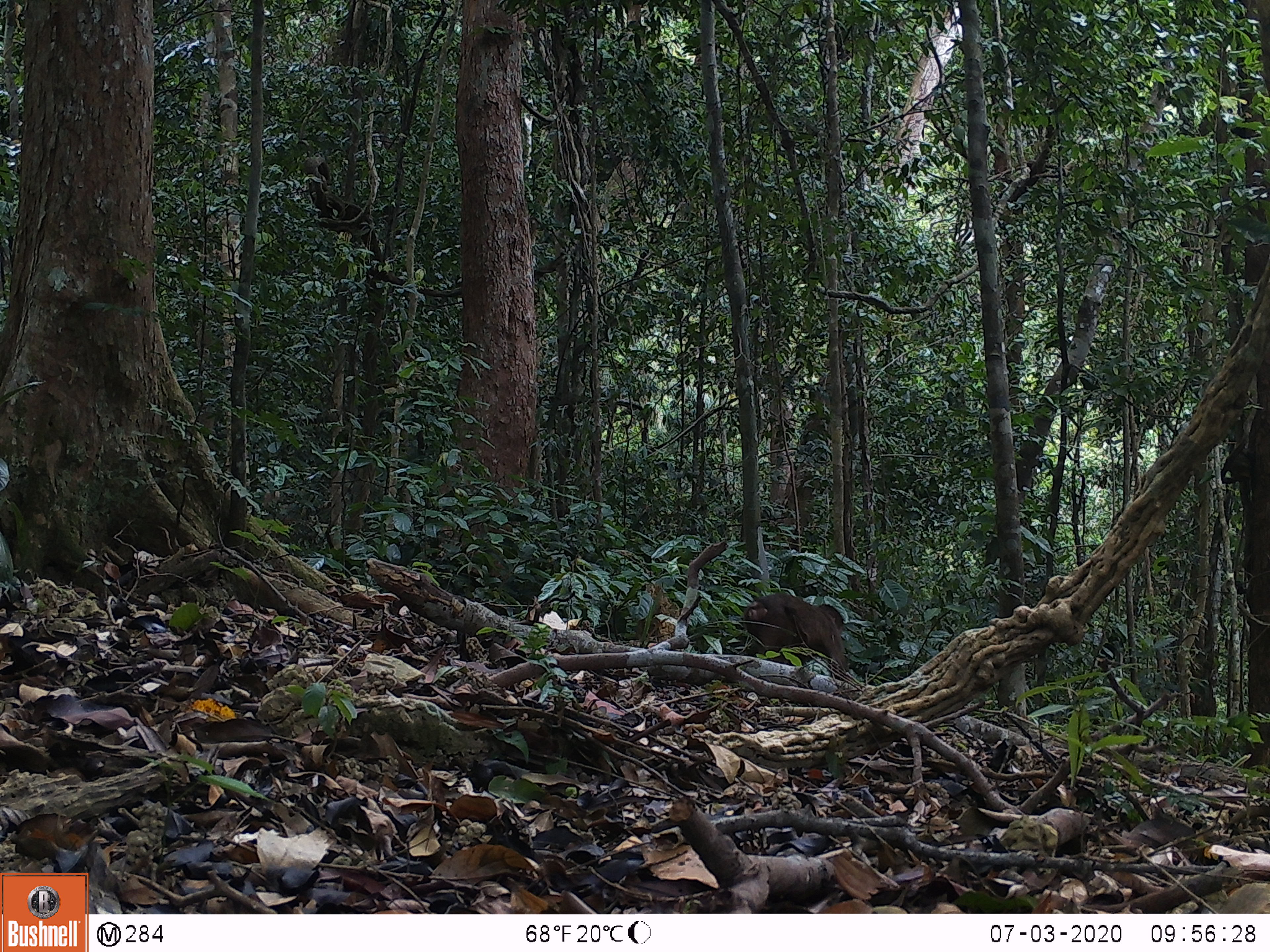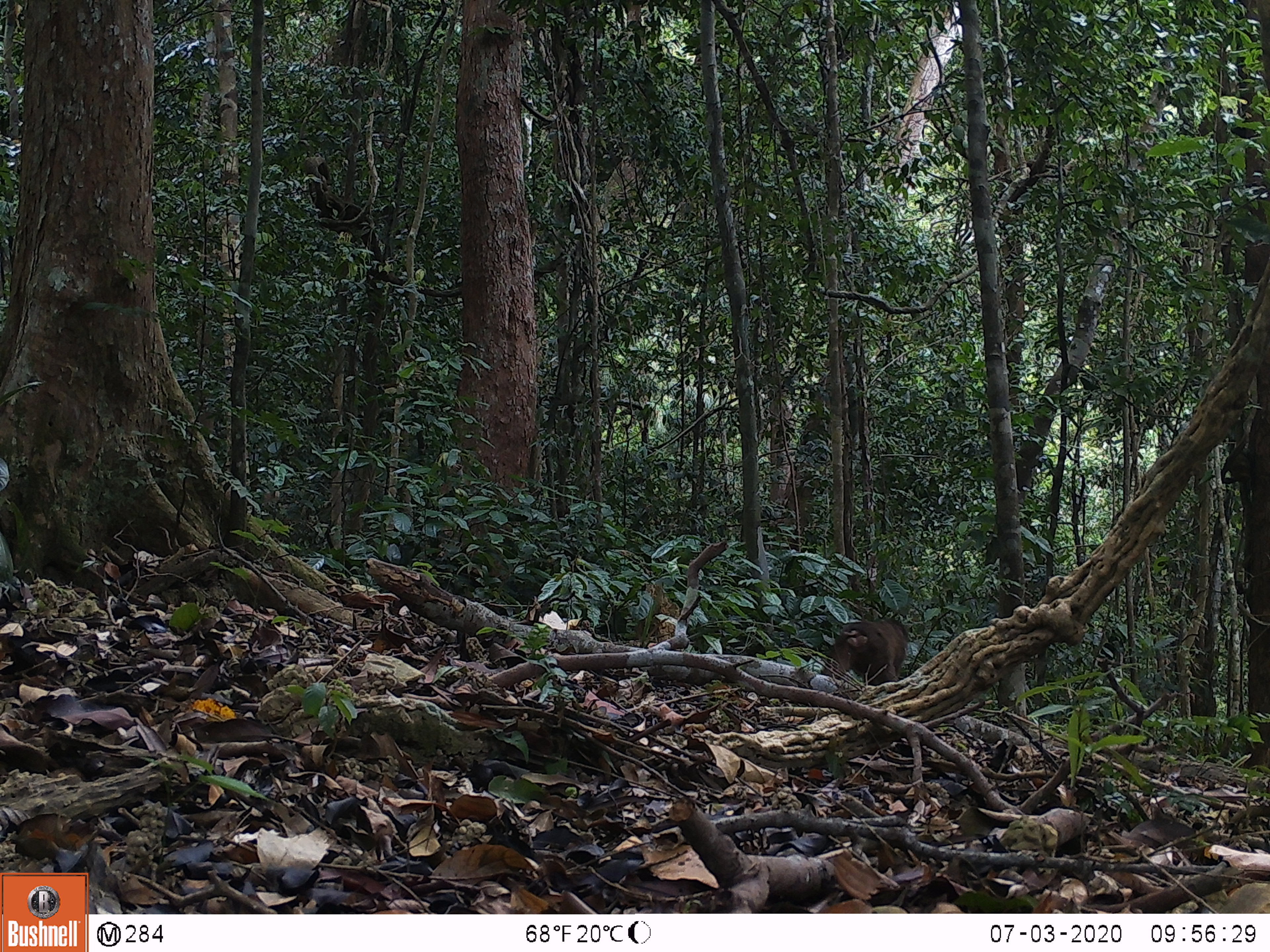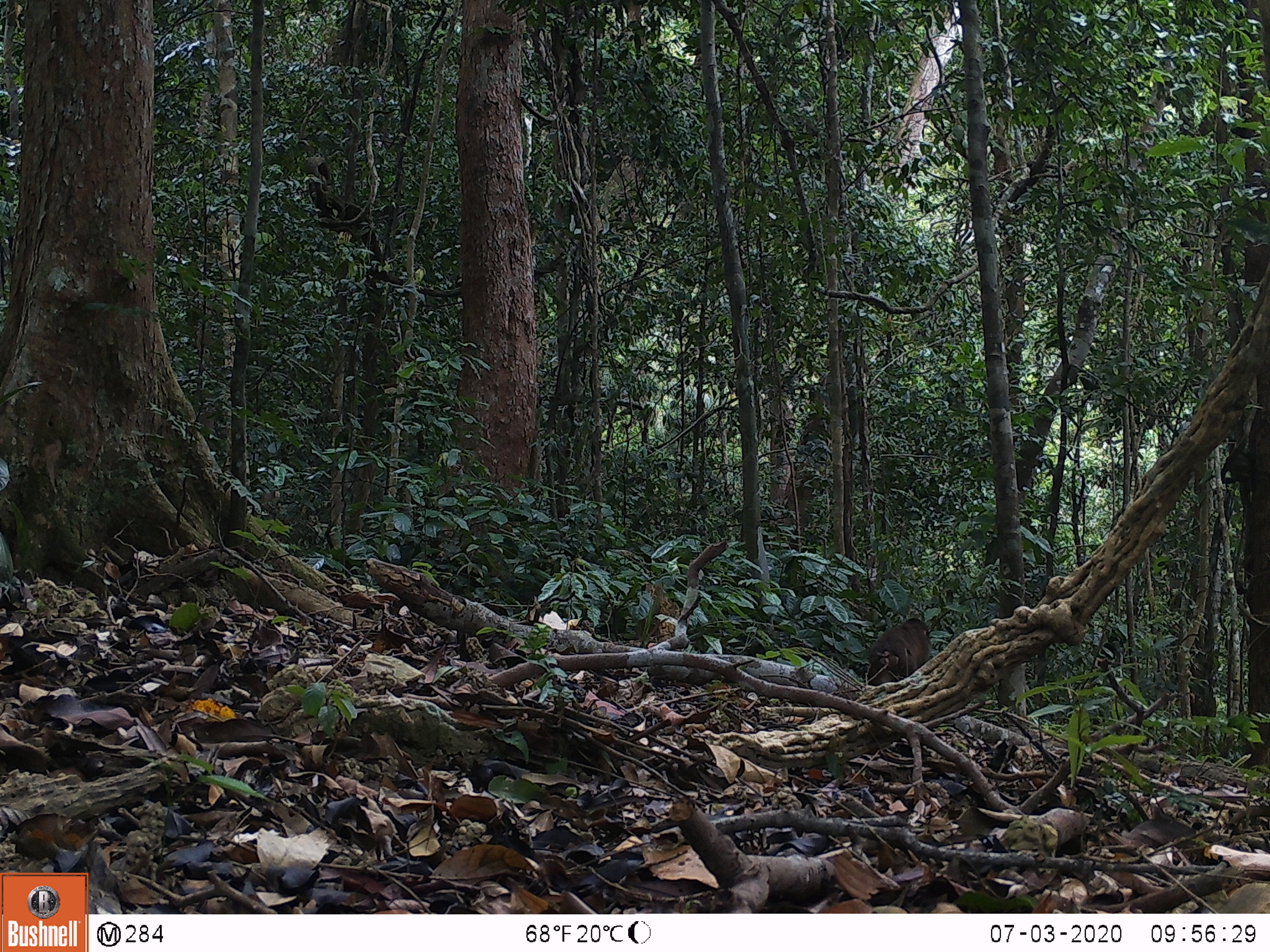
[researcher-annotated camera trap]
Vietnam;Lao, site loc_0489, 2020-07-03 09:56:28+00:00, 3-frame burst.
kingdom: Animalia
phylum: Chordata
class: Mammalia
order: Primates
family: Cercopithecidae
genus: Macaca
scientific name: Macaca arctoides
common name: stump-tailed macaque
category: stump tailed macaque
Stump tailed macaque (stump-tailed macaque) (Macaca arctoides). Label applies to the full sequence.